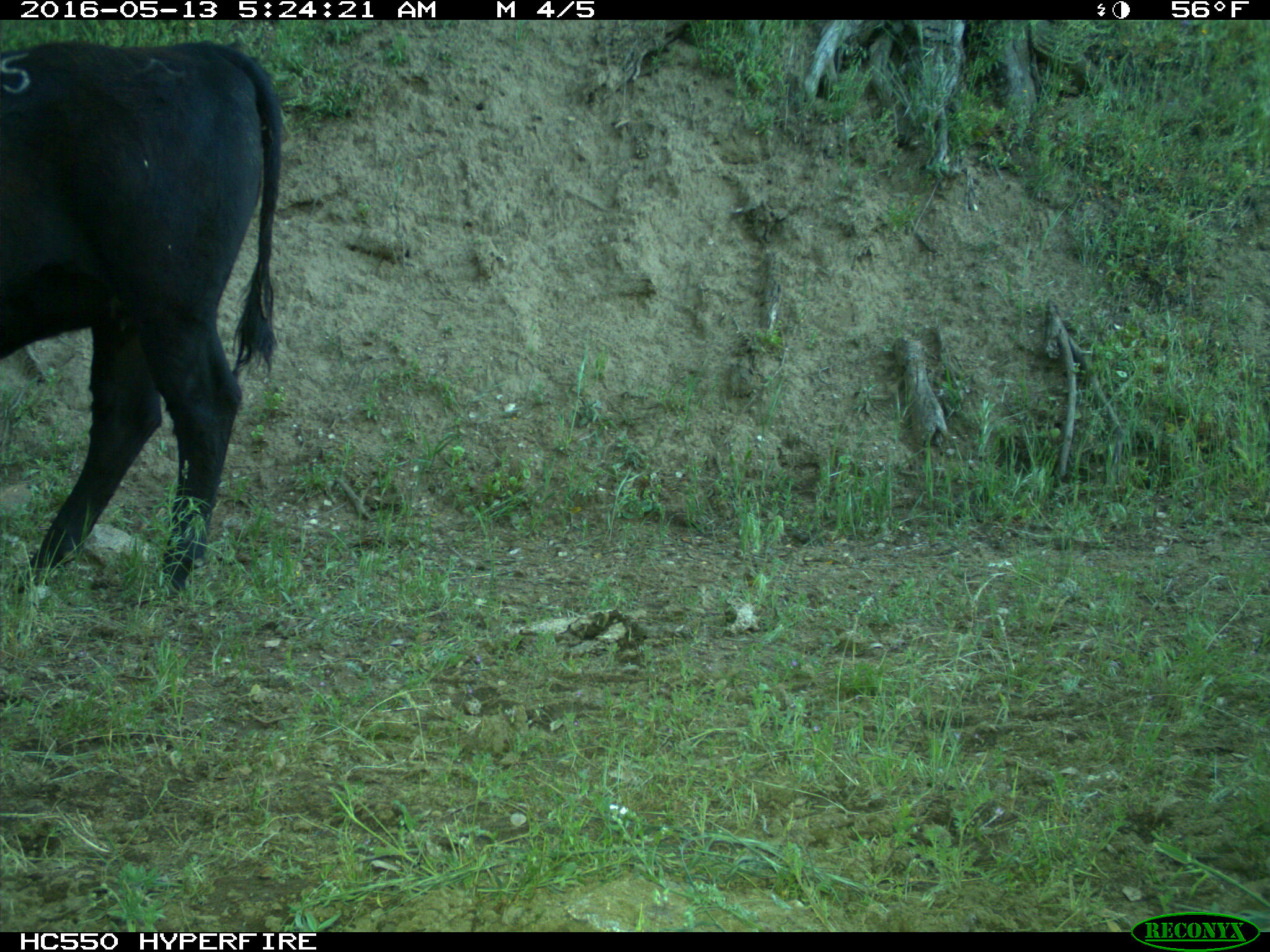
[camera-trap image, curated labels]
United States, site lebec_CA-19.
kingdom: Animalia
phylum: Chordata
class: Mammalia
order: Artiodactyla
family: Bovidae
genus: Bos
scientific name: Bos taurus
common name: domestic cow